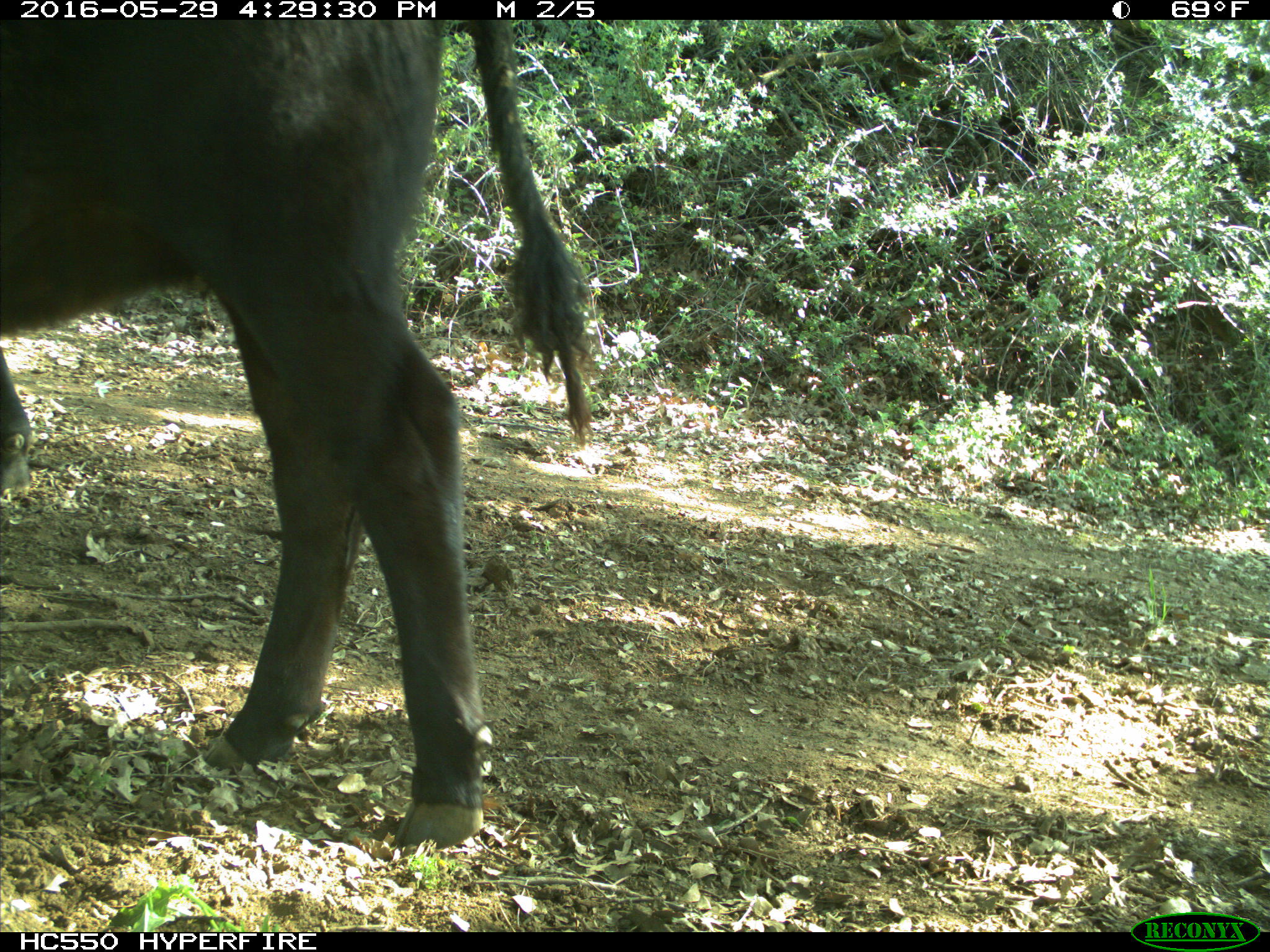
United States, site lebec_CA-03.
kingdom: Animalia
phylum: Chordata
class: Mammalia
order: Artiodactyla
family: Bovidae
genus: Bos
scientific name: Bos taurus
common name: domestic cow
Bos taurus (domestic cow).